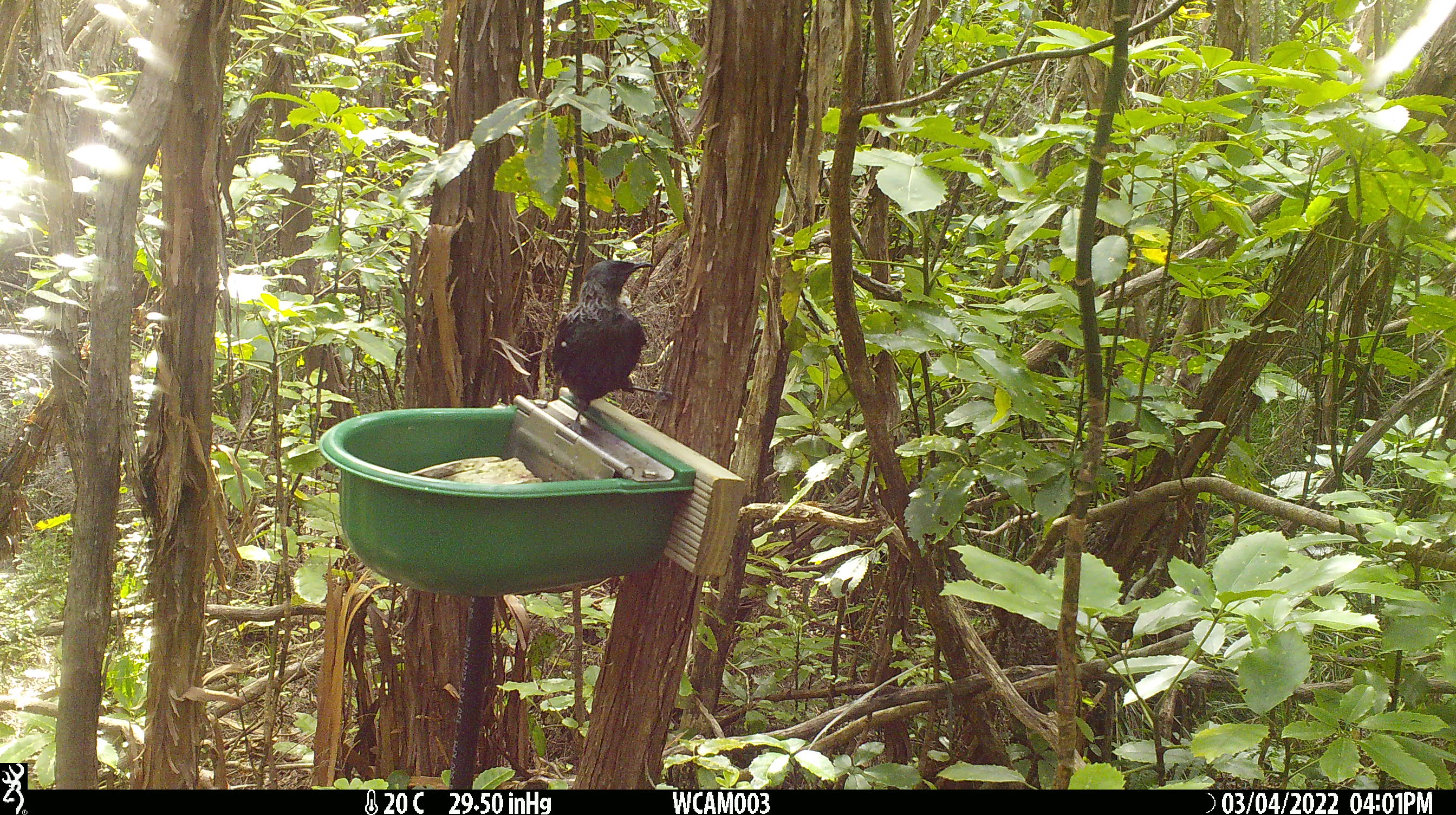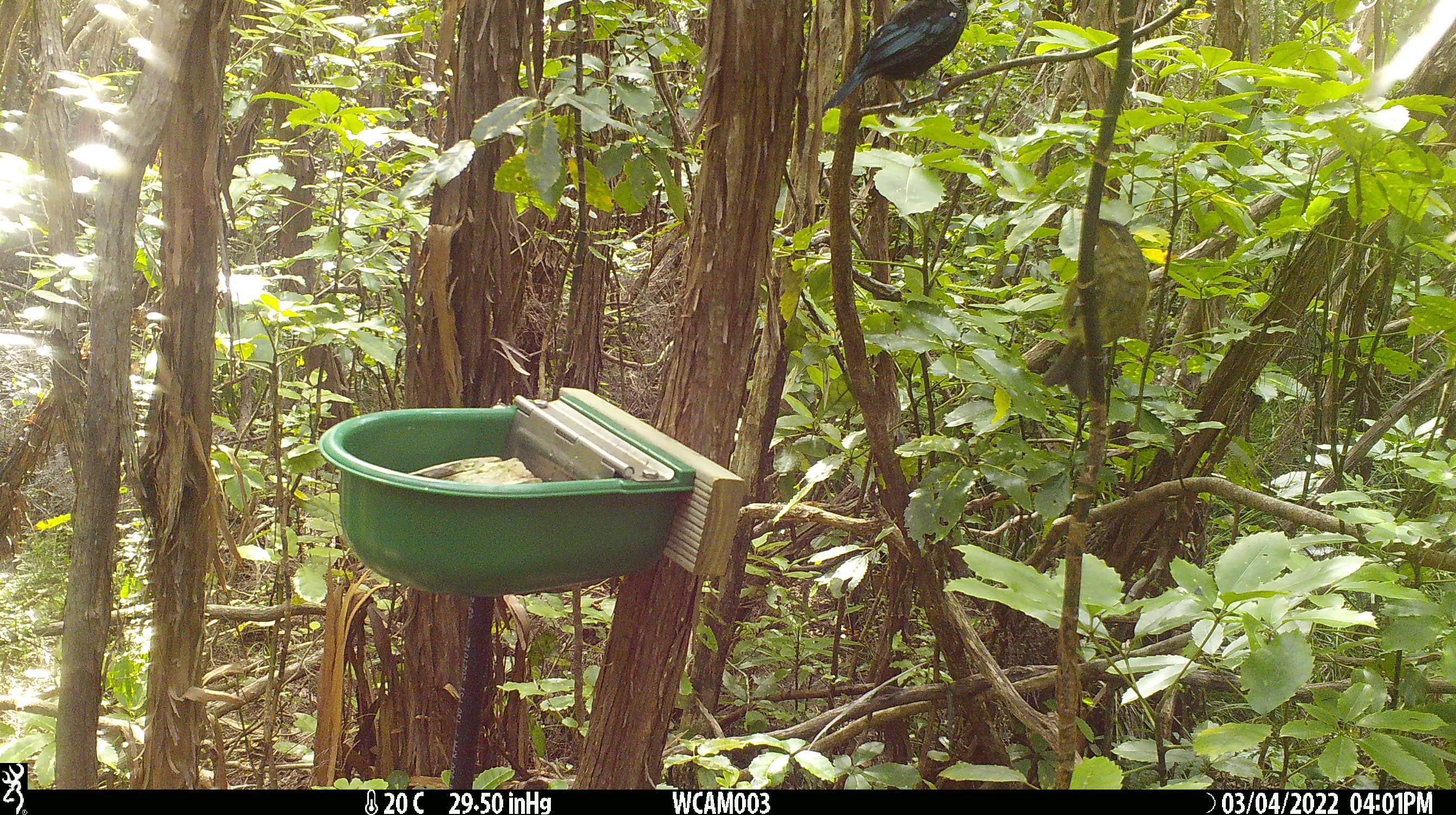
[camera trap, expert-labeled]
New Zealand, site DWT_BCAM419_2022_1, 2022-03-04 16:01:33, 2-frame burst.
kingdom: Animalia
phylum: Chordata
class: Aves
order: Passeriformes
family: Meliphagidae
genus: Prosthemadera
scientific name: Prosthemadera novaeseelandiae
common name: tui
Tui (Prosthemadera novaeseelandiae).